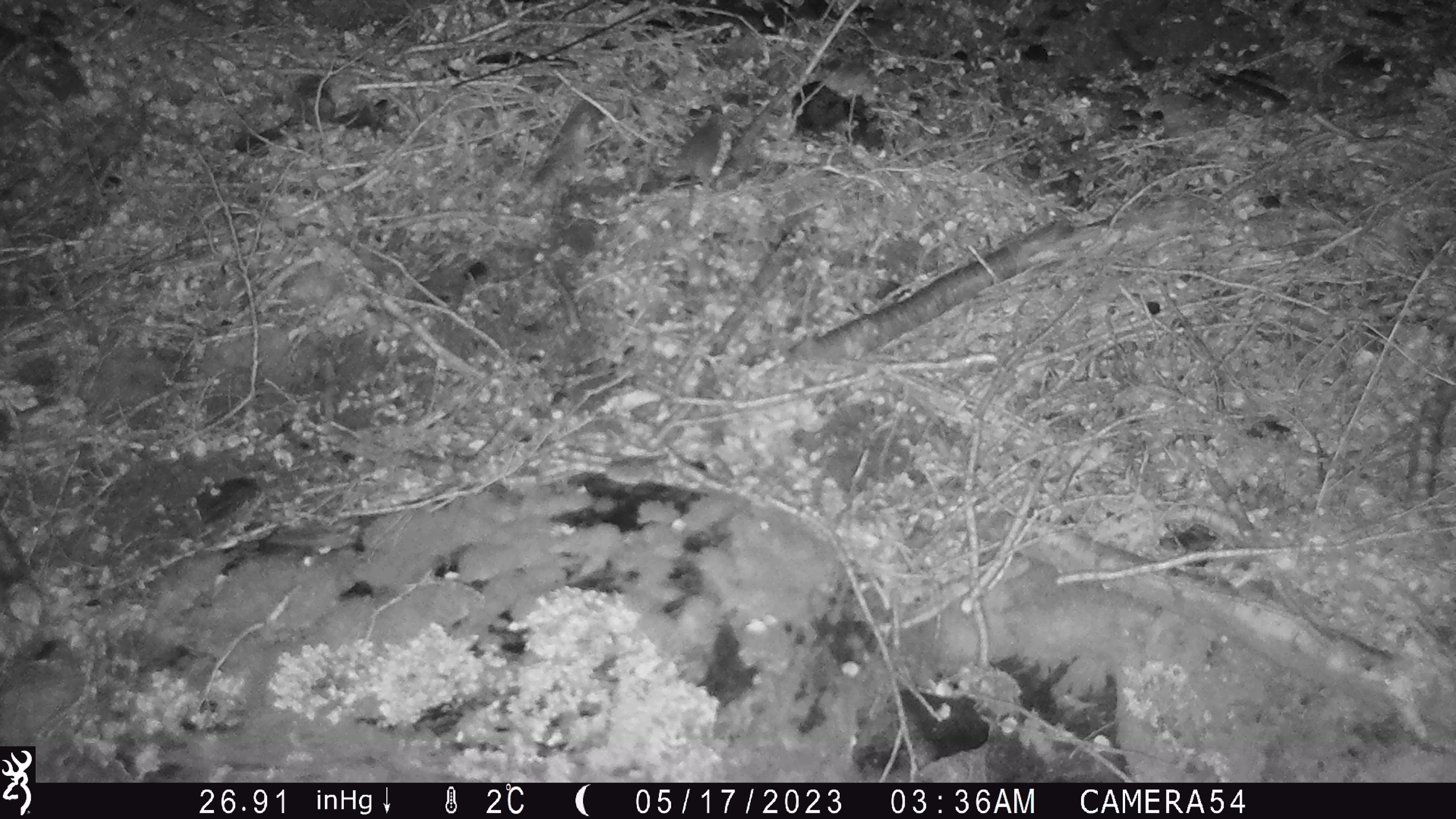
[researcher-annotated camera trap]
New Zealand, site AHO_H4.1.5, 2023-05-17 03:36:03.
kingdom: Animalia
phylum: Chordata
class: Mammalia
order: Rodentia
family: Muridae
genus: Mus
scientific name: Mus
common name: mouse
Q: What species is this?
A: Mouse (Mus).